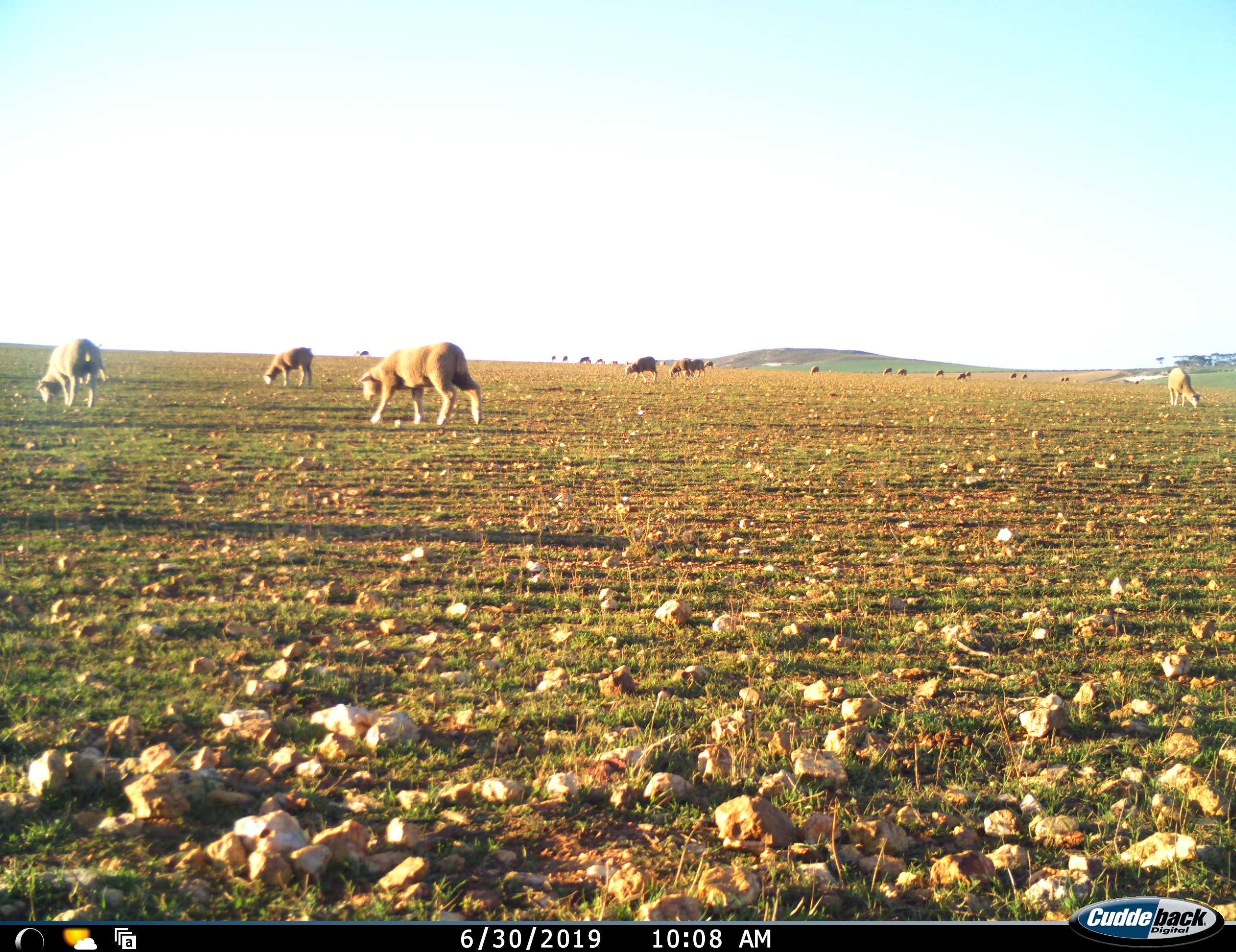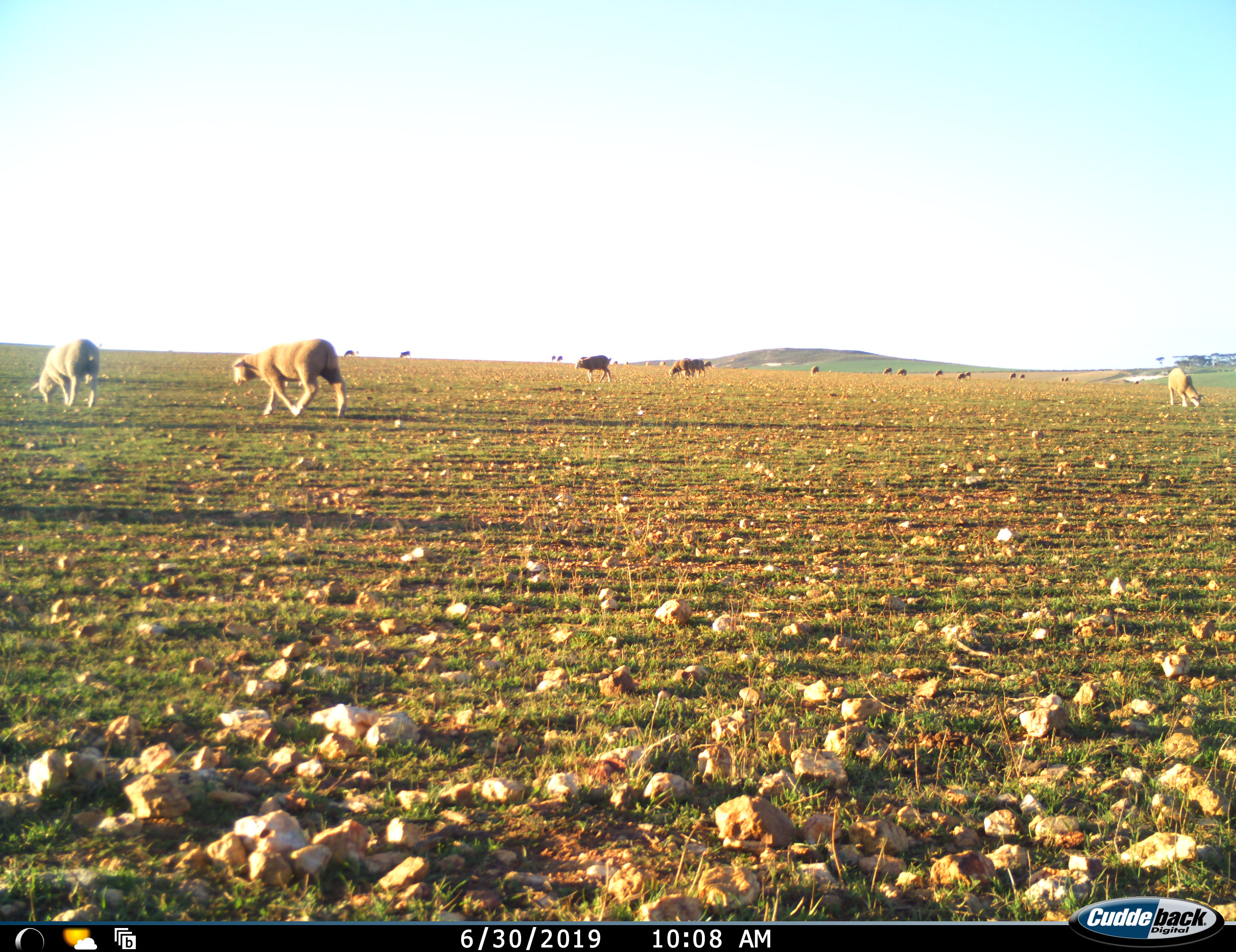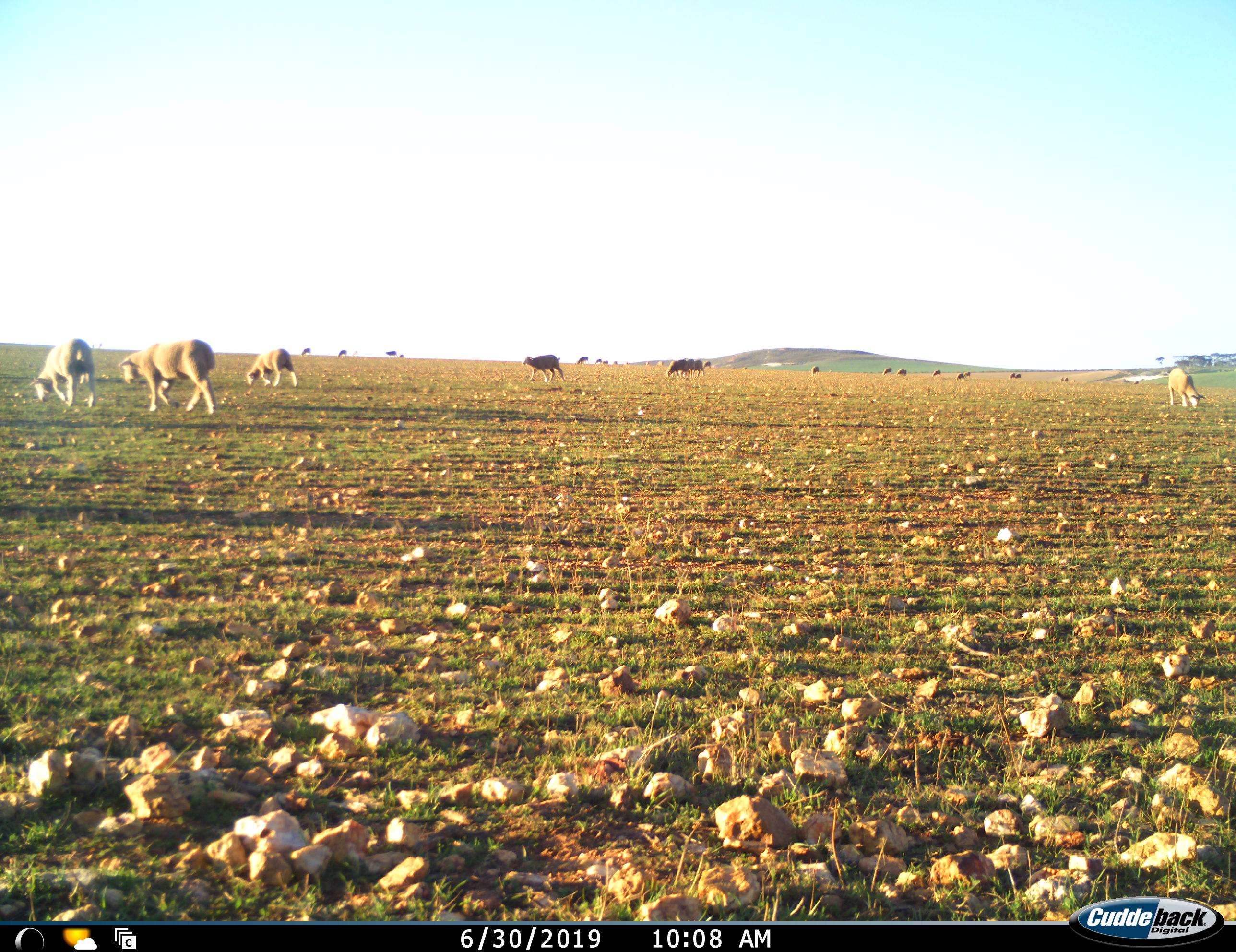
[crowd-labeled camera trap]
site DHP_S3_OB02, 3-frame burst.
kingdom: Animalia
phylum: Chordata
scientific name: Vertebrata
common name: domestic animal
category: domesticanimal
Domesticanimal (domestic animal) (Vertebrata), count 11-50. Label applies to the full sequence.